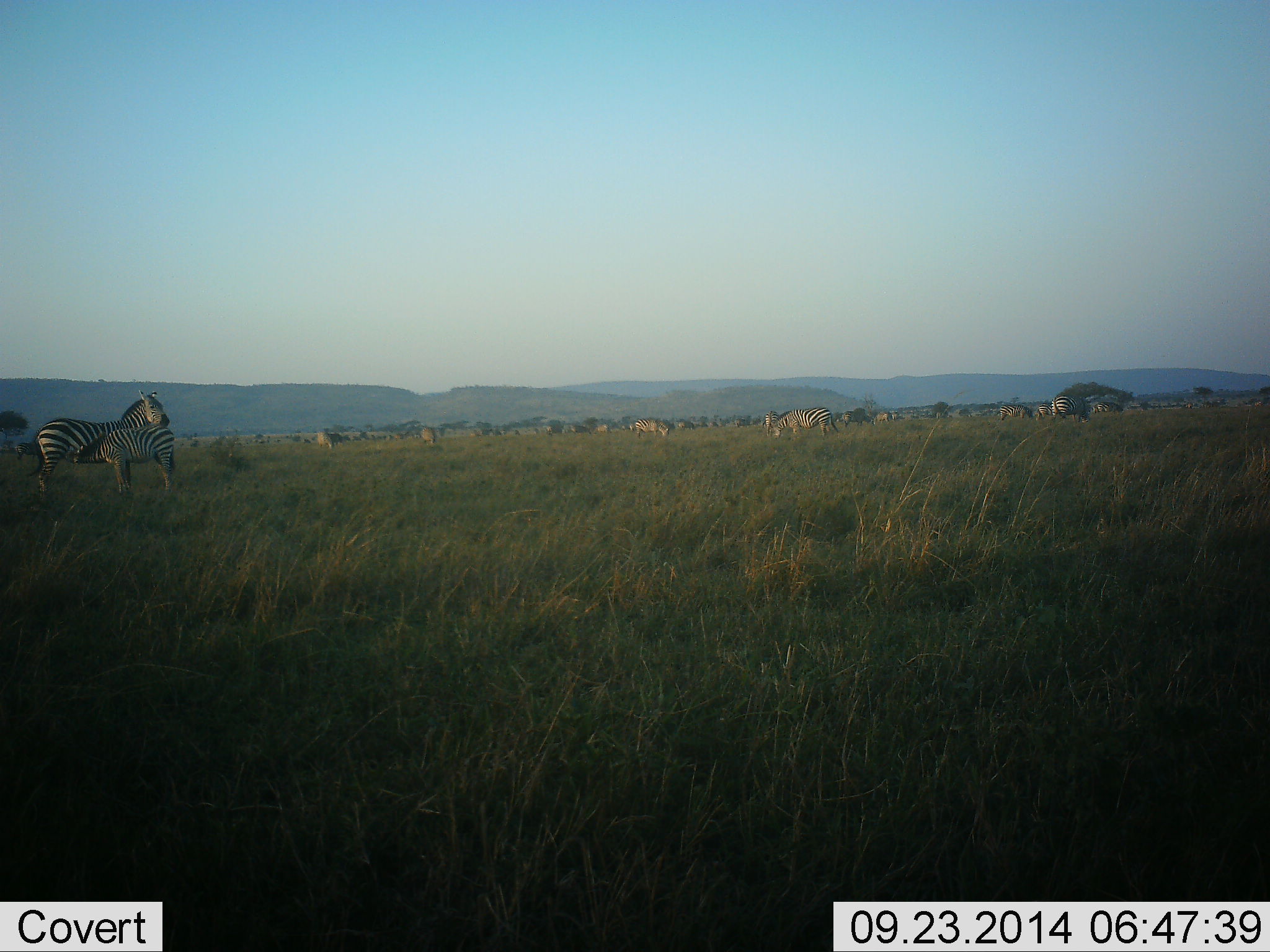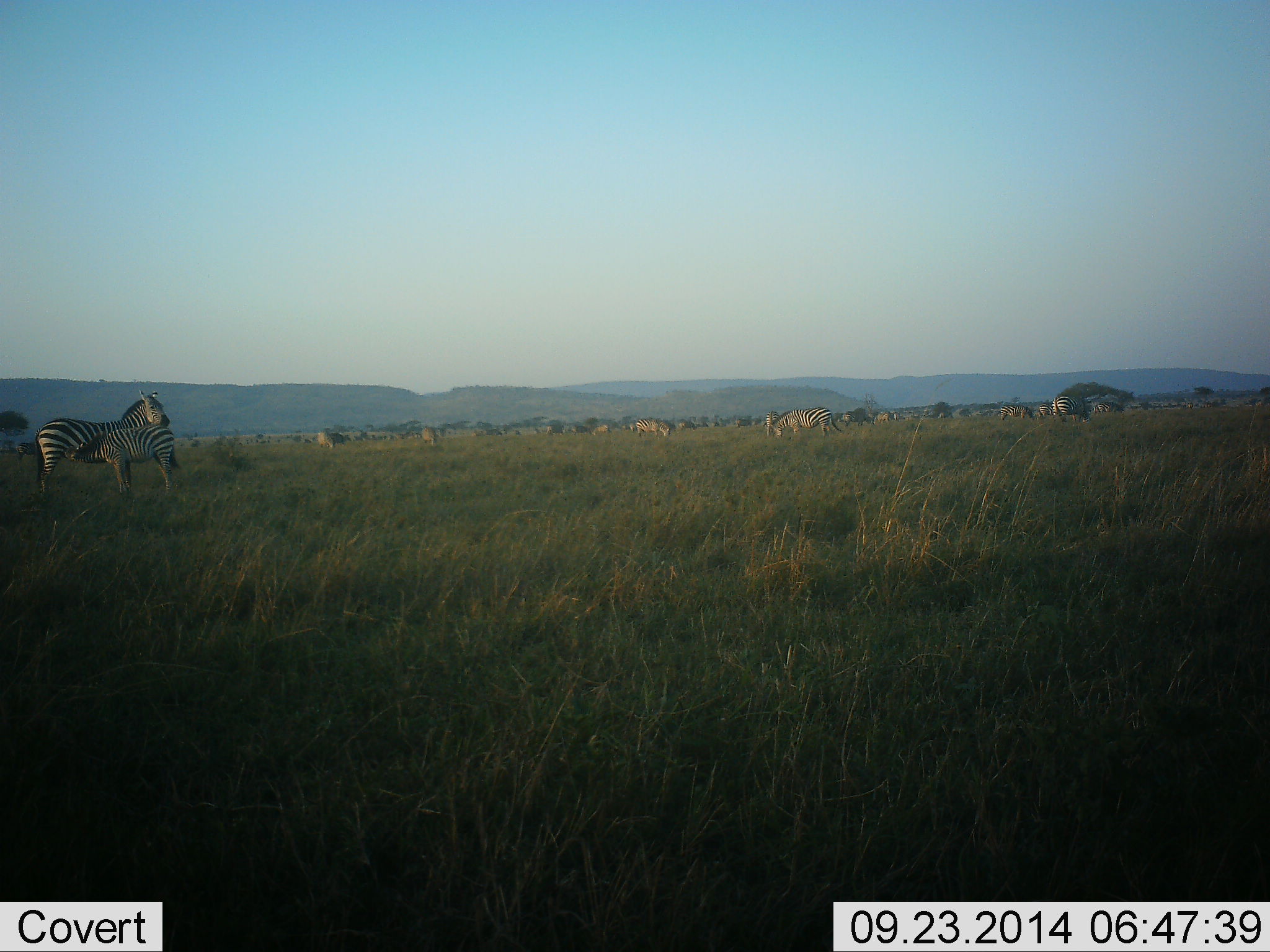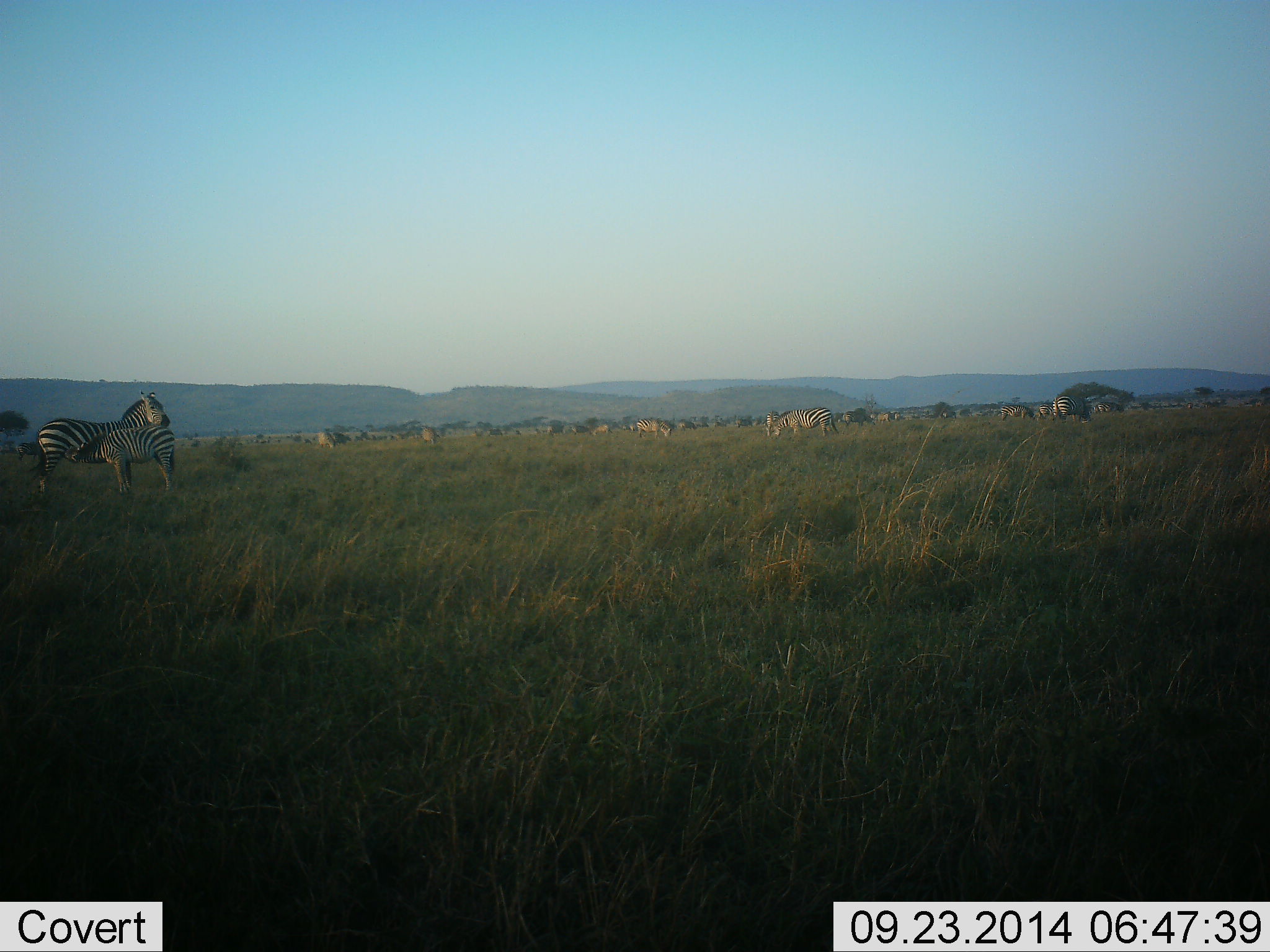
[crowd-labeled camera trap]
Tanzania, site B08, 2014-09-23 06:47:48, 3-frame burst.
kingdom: Animalia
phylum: Chordata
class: Mammalia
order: Perissodactyla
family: Equidae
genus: Equus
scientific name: Equus quagga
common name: plains zebra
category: zebra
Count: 11-50.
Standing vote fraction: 91%.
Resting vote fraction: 0%.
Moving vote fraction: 0%.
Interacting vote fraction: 45%.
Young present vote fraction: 64%.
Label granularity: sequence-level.